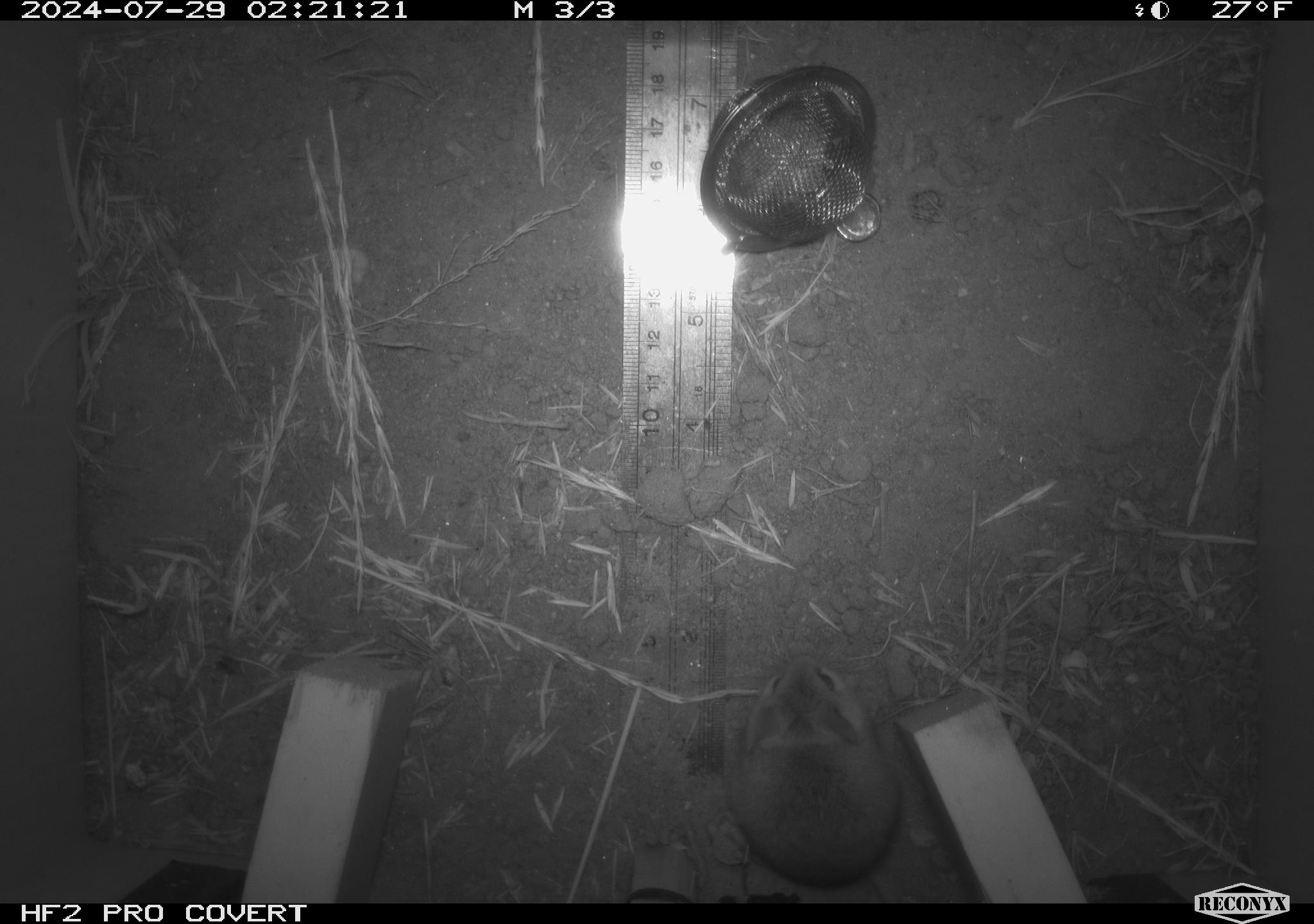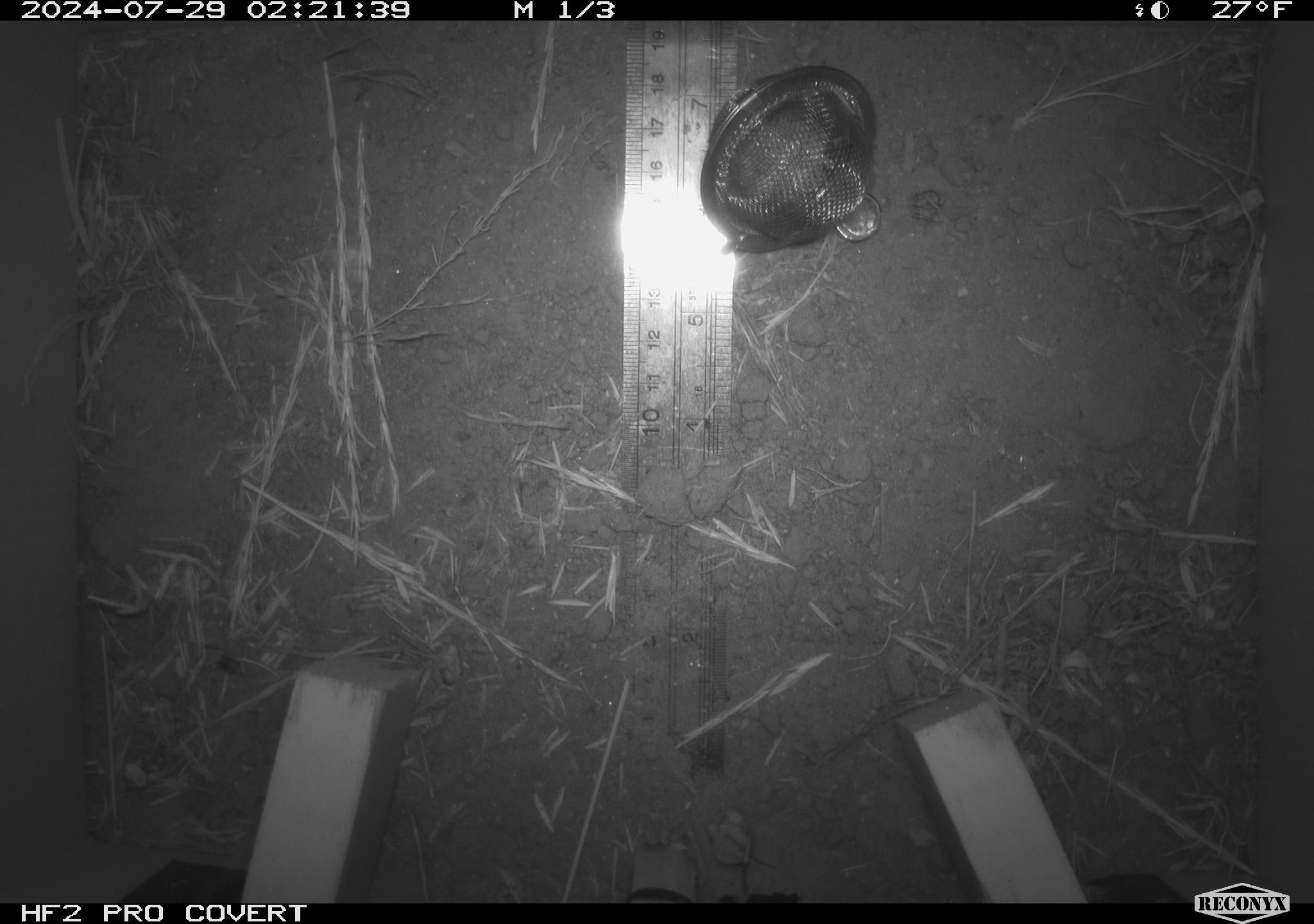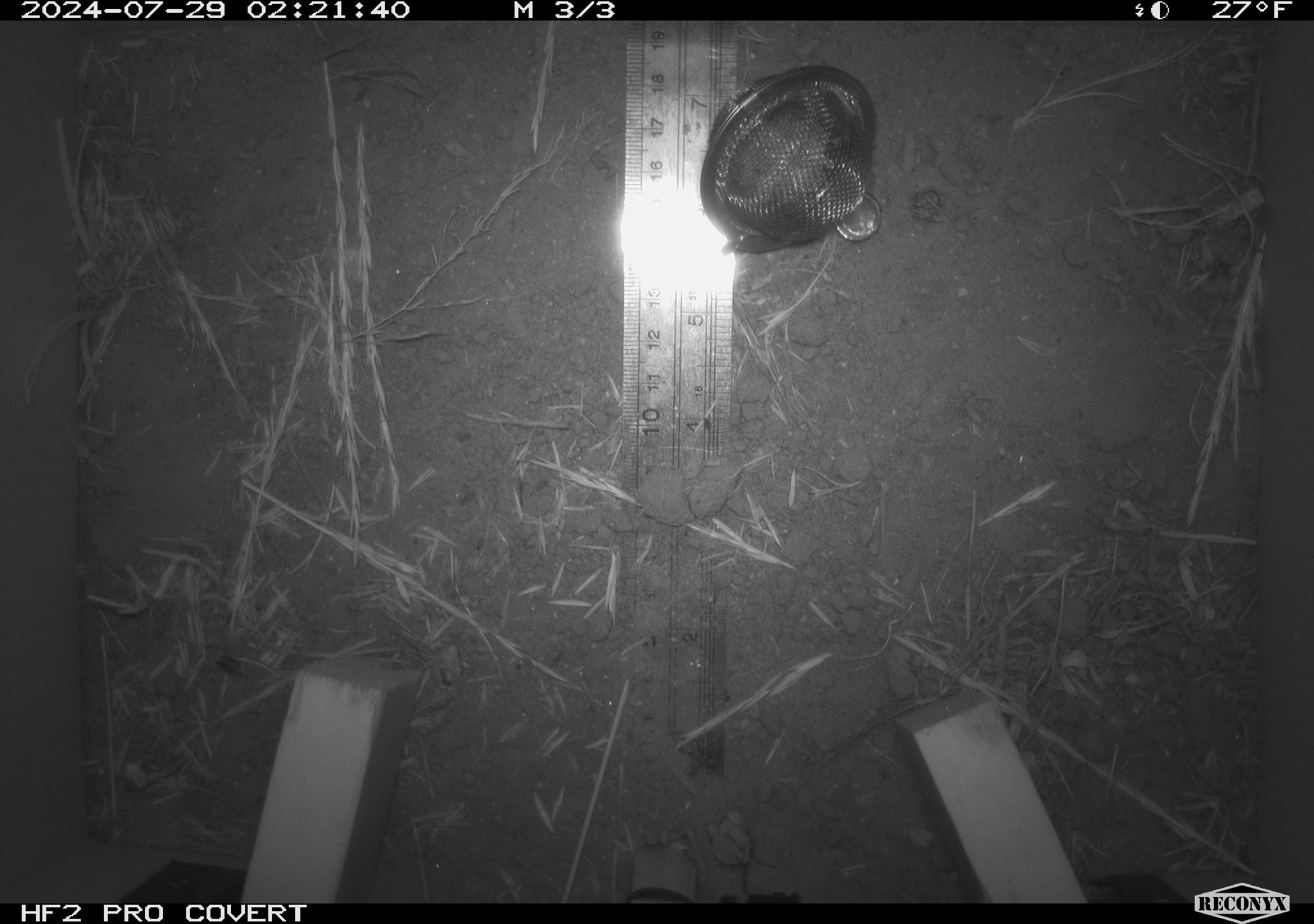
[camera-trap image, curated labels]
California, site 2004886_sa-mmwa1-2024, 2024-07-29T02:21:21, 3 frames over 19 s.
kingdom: Animalia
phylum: Chordata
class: Mammalia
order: Rodentia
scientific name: Rodentia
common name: mouse species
Mouse species (Rodentia).